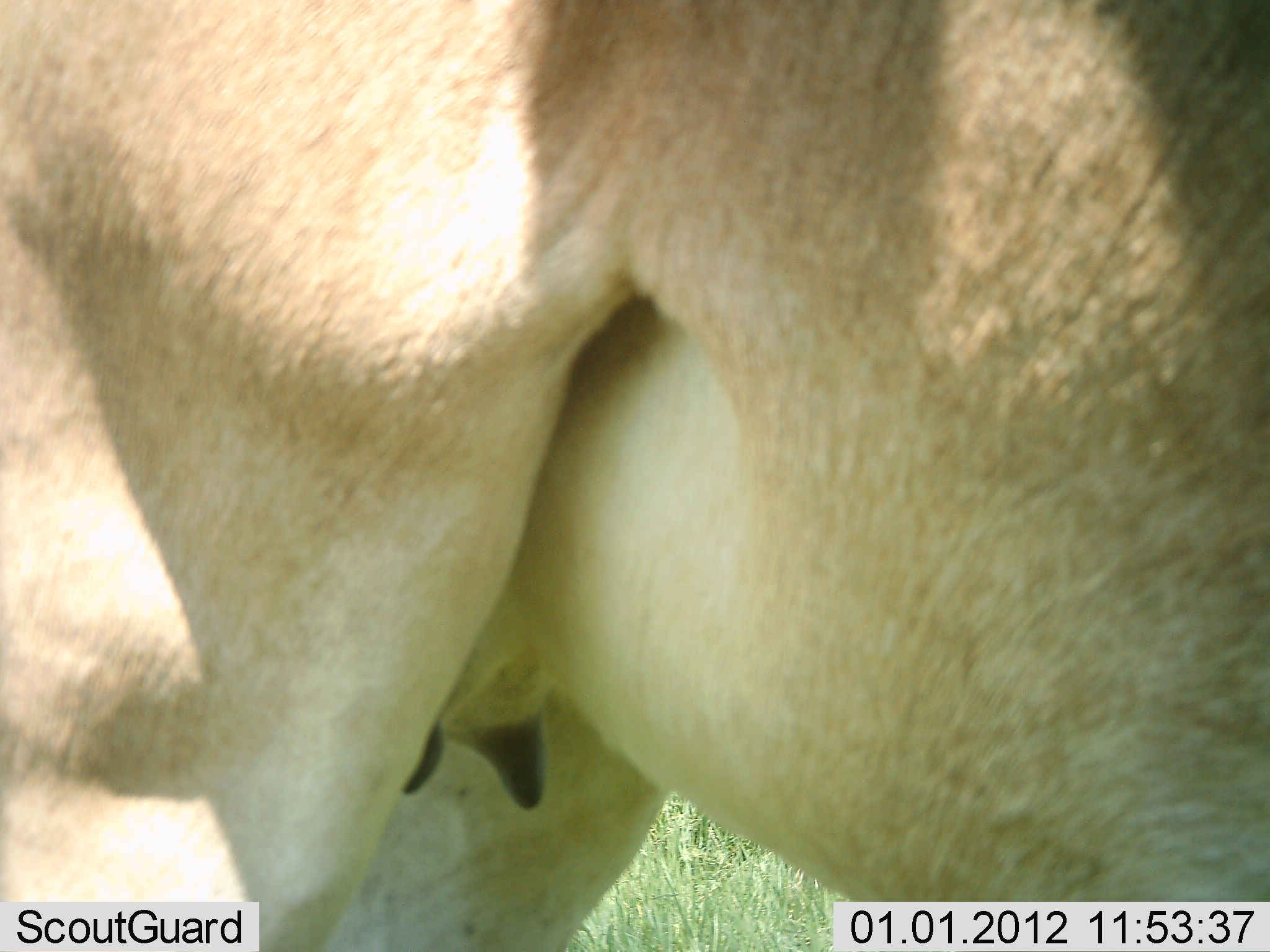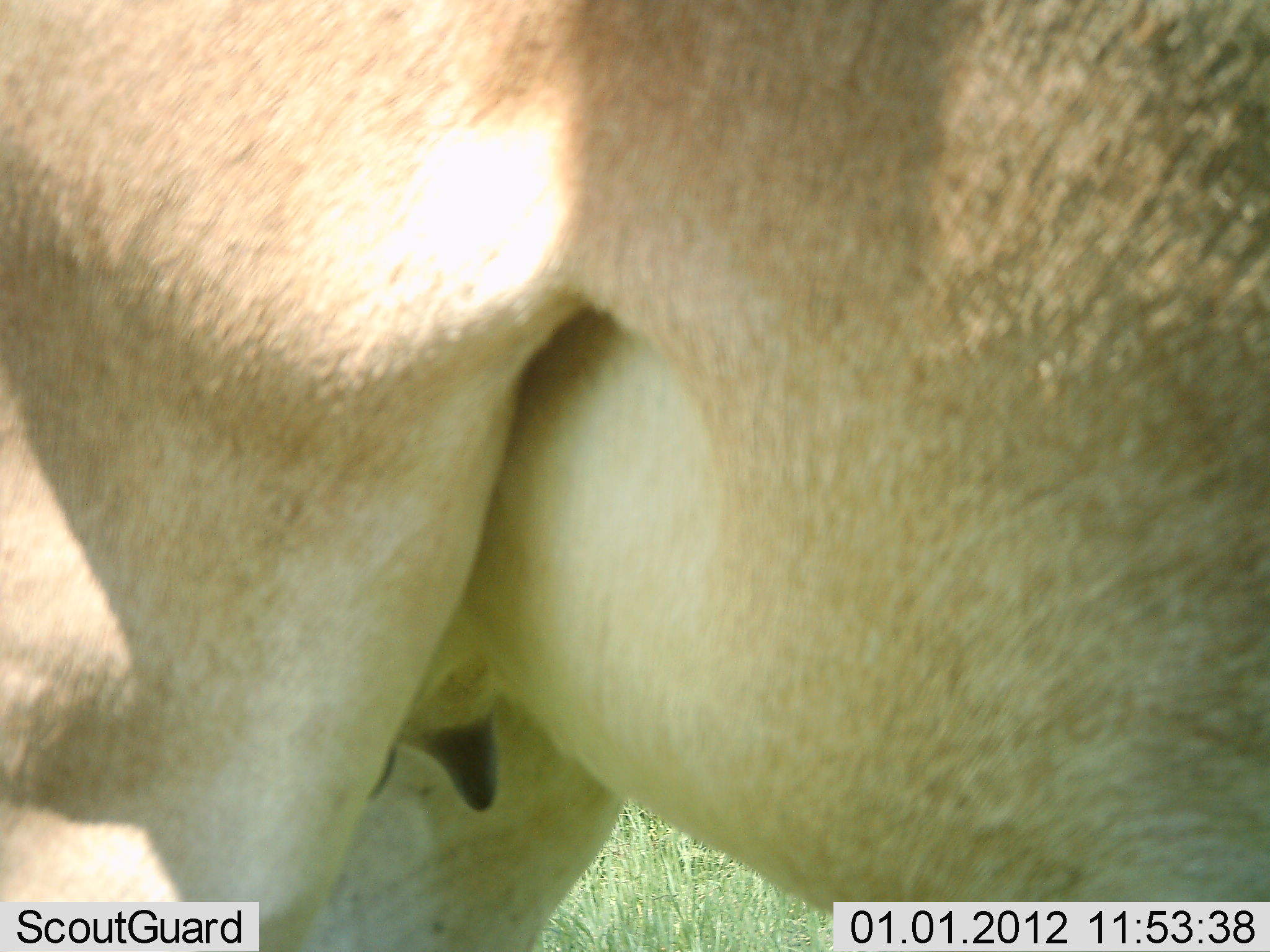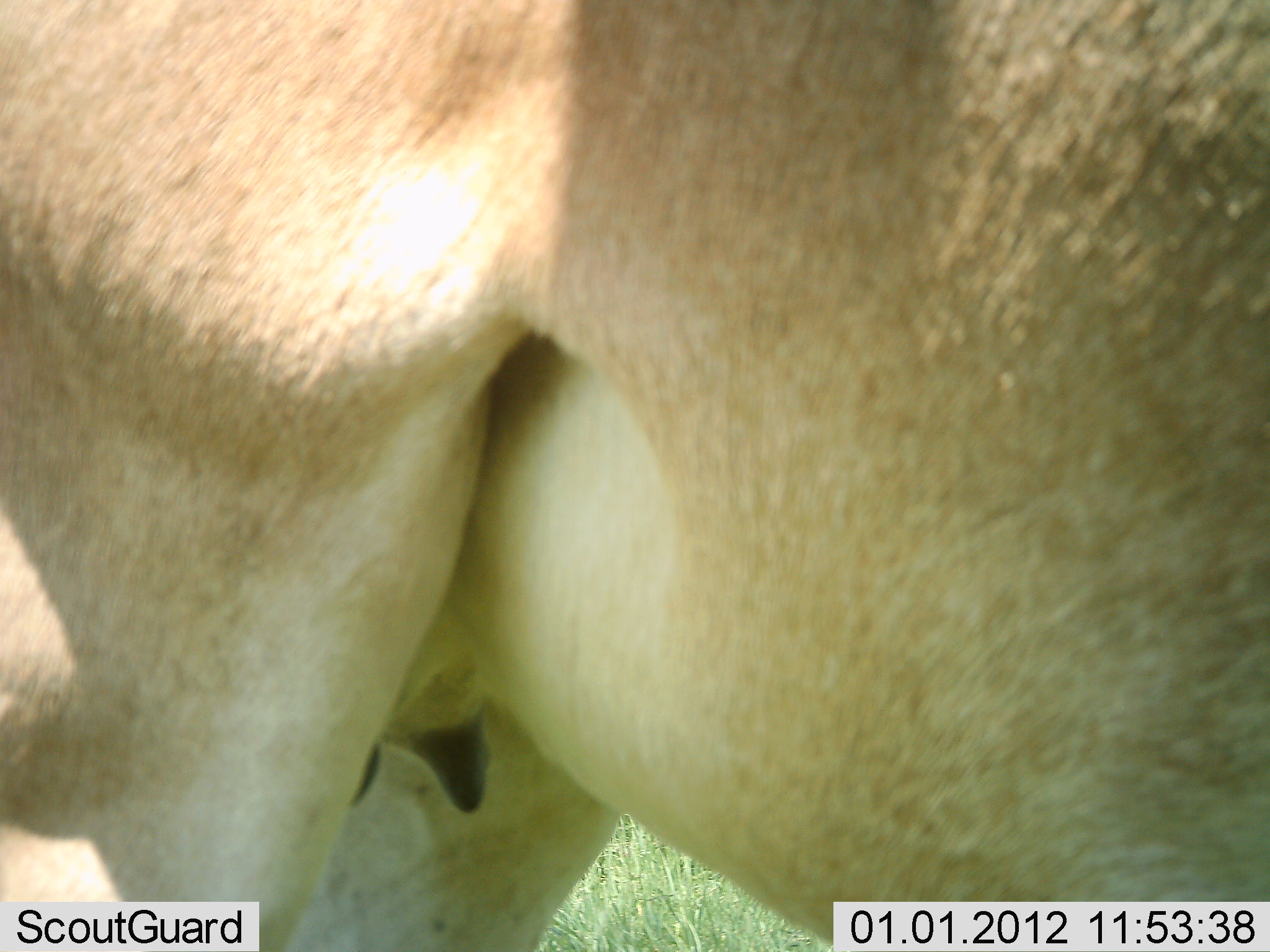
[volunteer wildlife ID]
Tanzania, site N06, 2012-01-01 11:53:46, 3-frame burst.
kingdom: Animalia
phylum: Chordata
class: Mammalia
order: Artiodactyla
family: Bovidae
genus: Alcelaphus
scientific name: Alcelaphus buselaphus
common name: hartebeest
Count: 1.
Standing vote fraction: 89%.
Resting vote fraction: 0%.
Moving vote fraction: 11%.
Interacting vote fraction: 0%.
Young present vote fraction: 0%.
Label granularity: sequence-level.